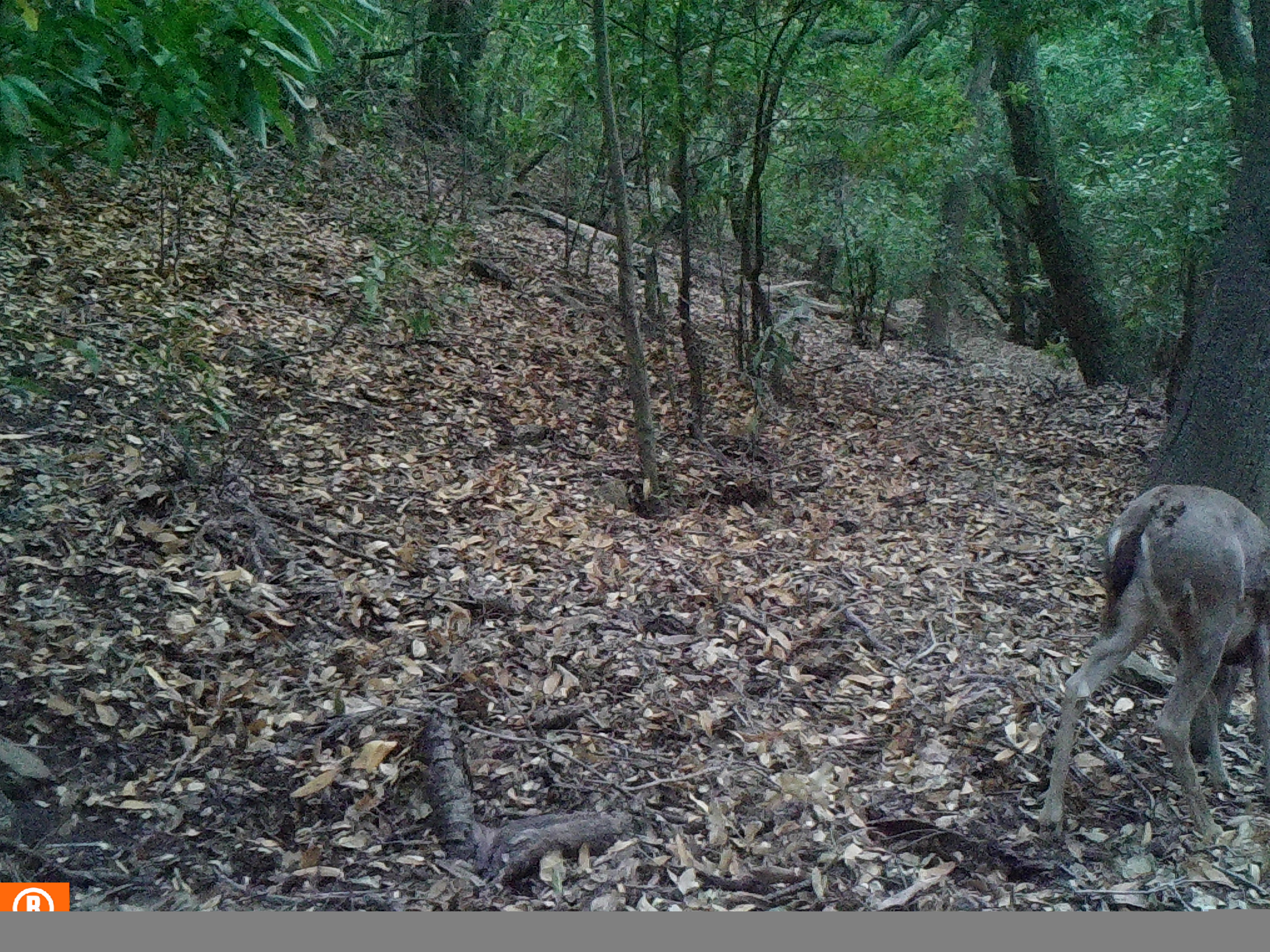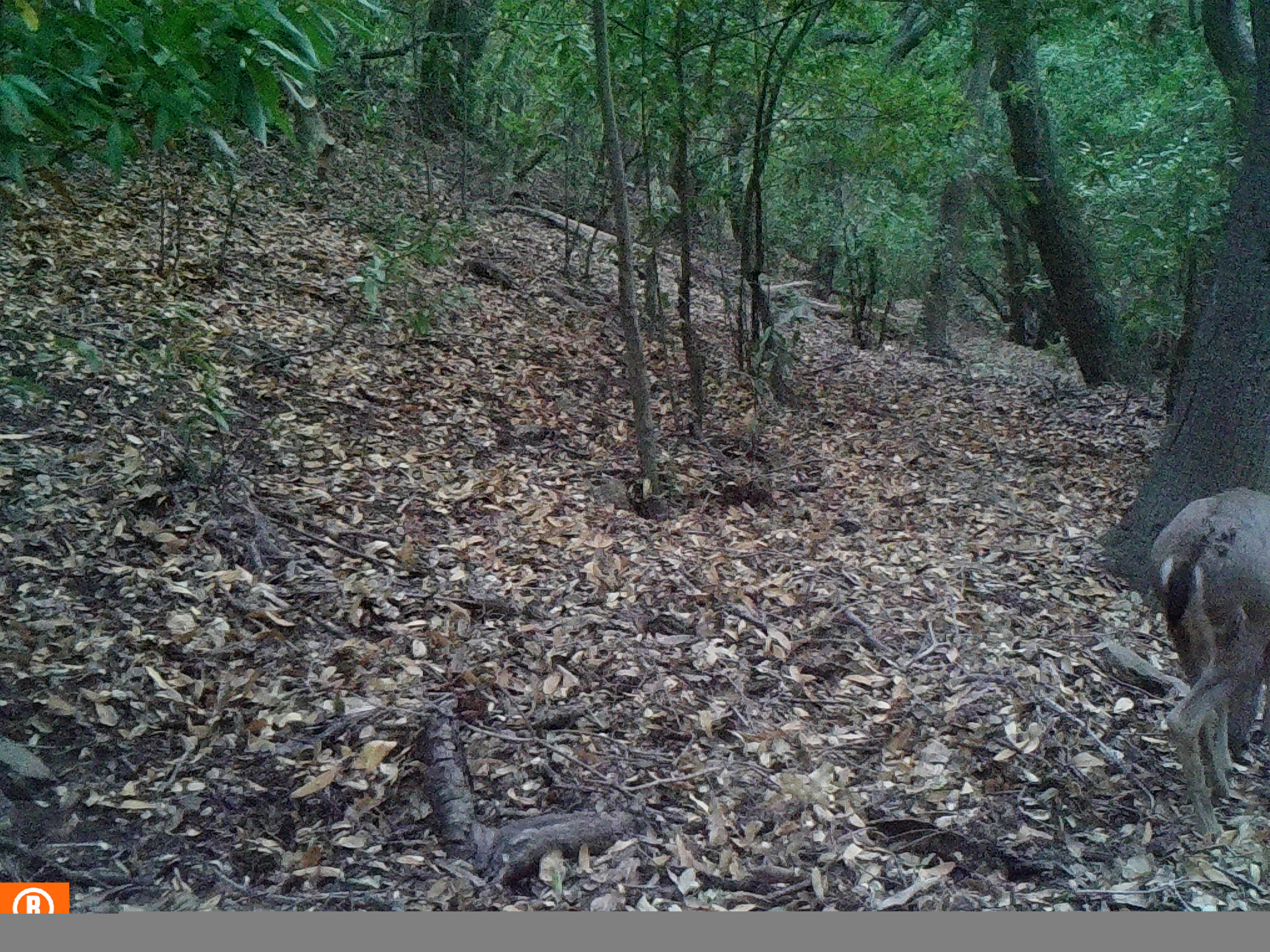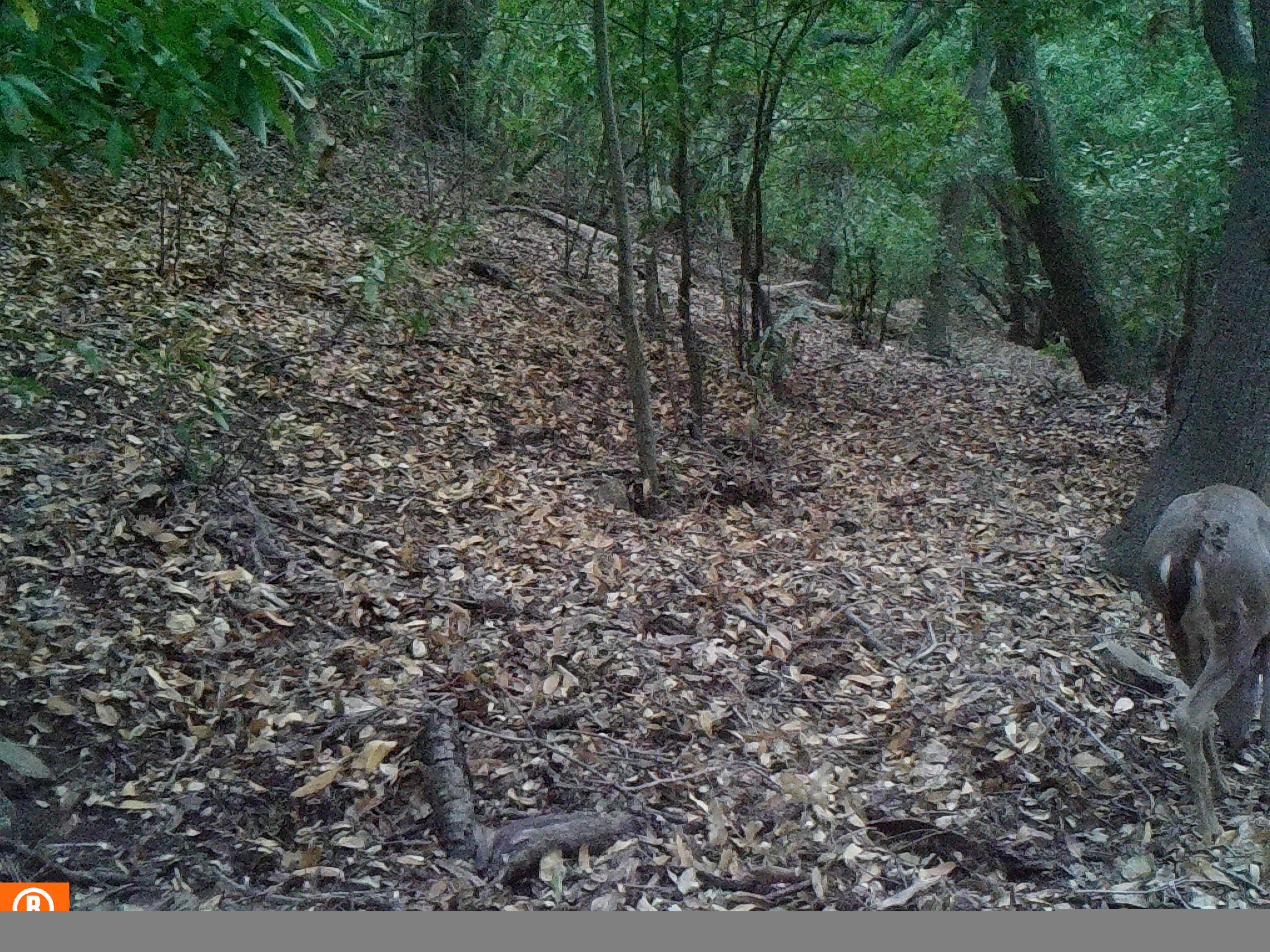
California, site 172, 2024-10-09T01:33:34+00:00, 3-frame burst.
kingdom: Animalia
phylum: Chordata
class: Mammalia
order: Artiodactyla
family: Cervidae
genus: Odocoileus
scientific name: Odocoileus hemionus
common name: mule deer